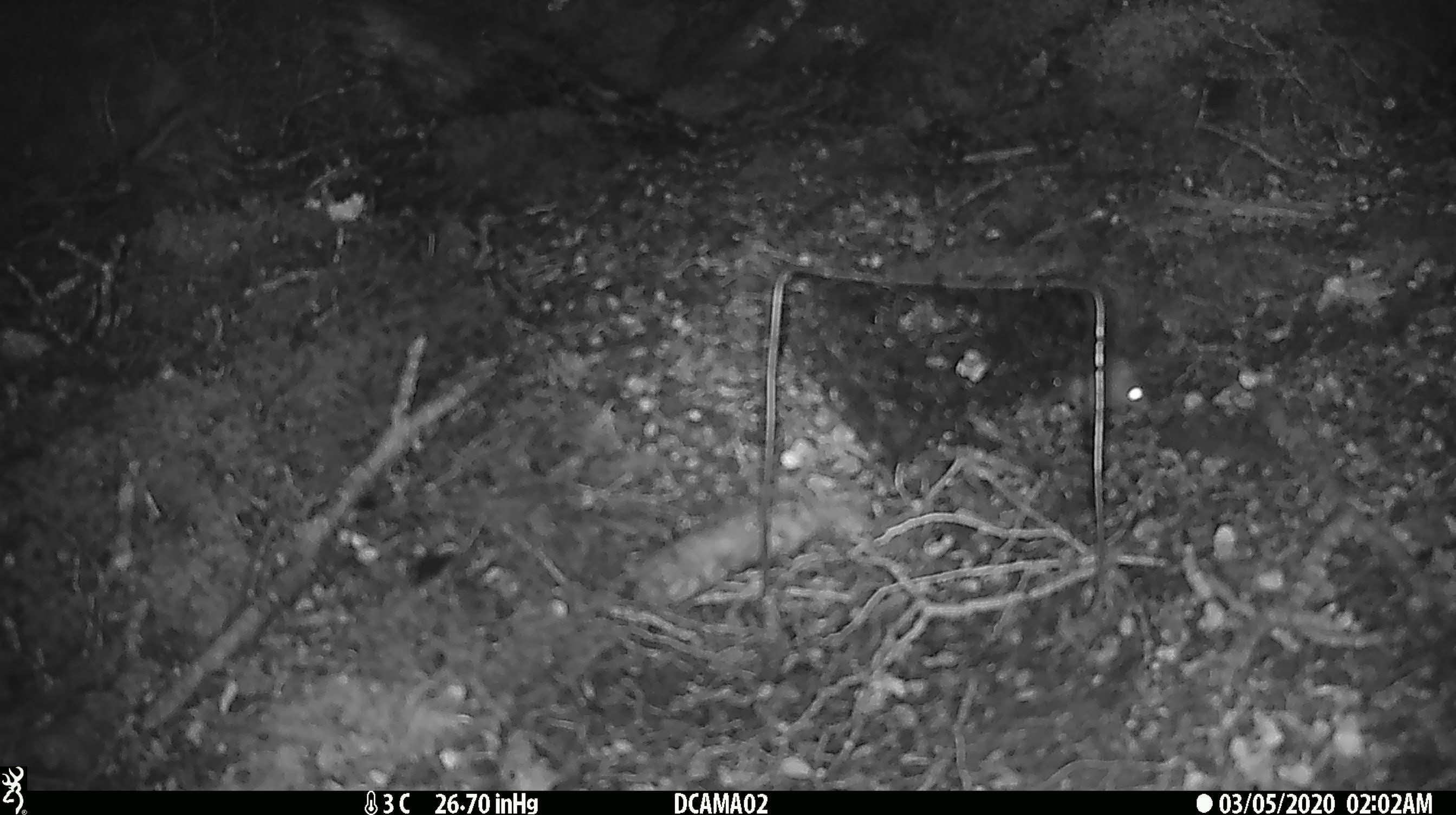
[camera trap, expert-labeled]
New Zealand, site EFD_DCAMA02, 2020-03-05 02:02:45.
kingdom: Animalia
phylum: Chordata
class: Mammalia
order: Rodentia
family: Muridae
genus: Mus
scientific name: Mus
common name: mouse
Mouse (Mus).